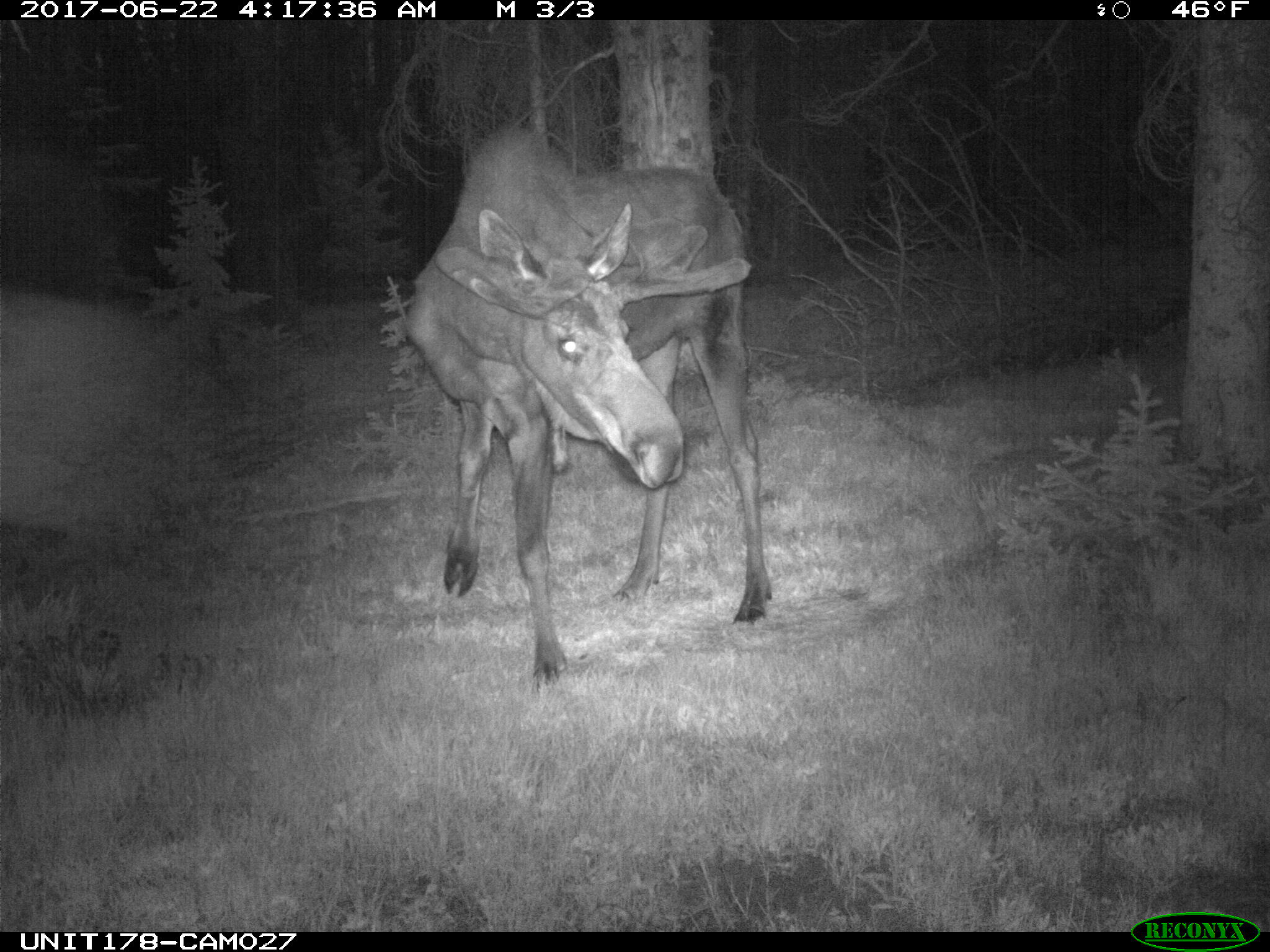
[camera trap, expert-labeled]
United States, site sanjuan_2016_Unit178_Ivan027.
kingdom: Animalia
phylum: Chordata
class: Mammalia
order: Artiodactyla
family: Cervidae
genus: Alces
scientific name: Alces alces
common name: moose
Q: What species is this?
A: Alces alces (moose).